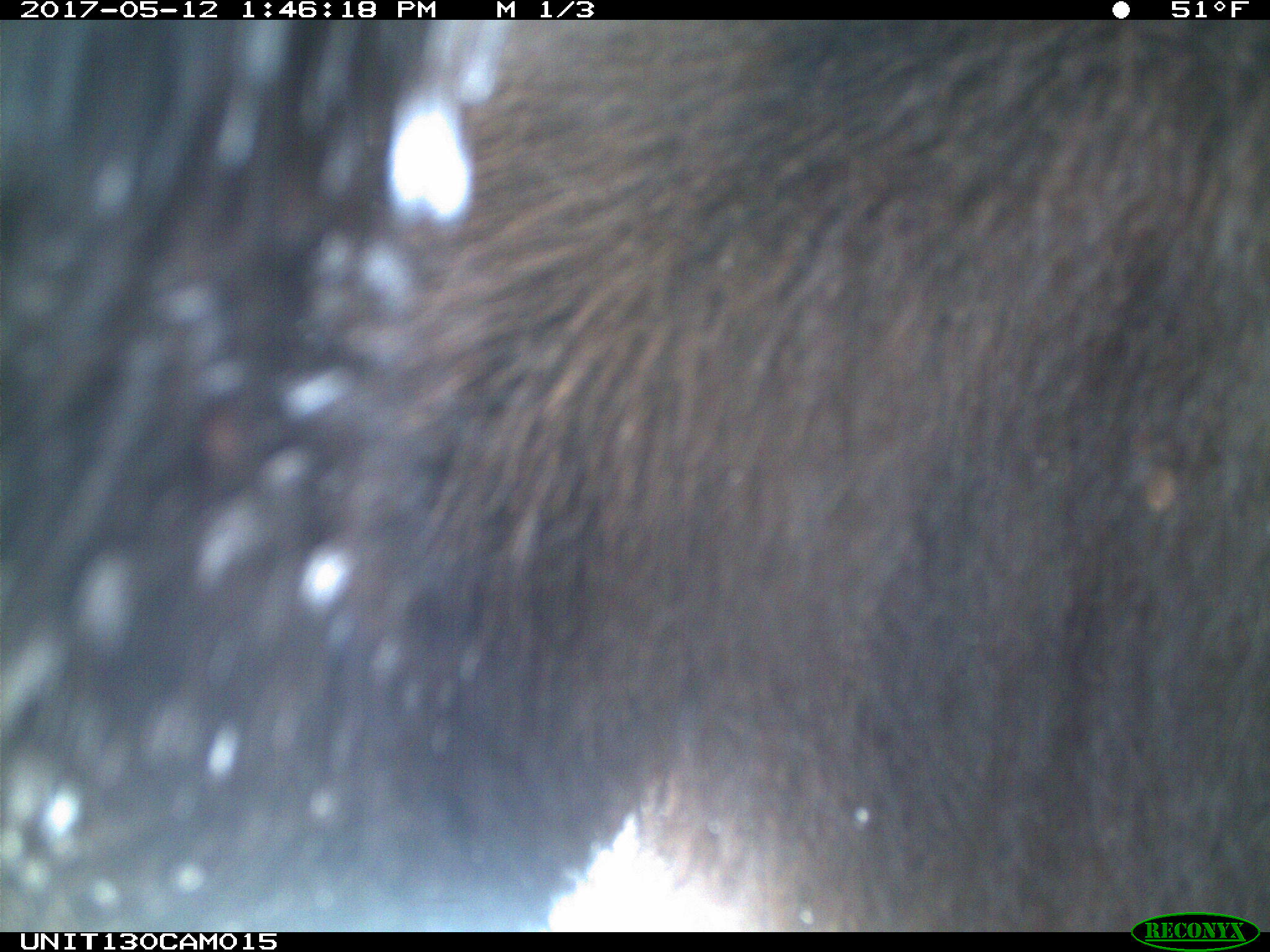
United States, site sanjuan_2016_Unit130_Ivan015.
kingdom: Animalia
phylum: Chordata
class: Mammalia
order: Carnivora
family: Ursidae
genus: Ursus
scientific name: Ursus americanus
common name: american black bear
Ursus americanus (american black bear).